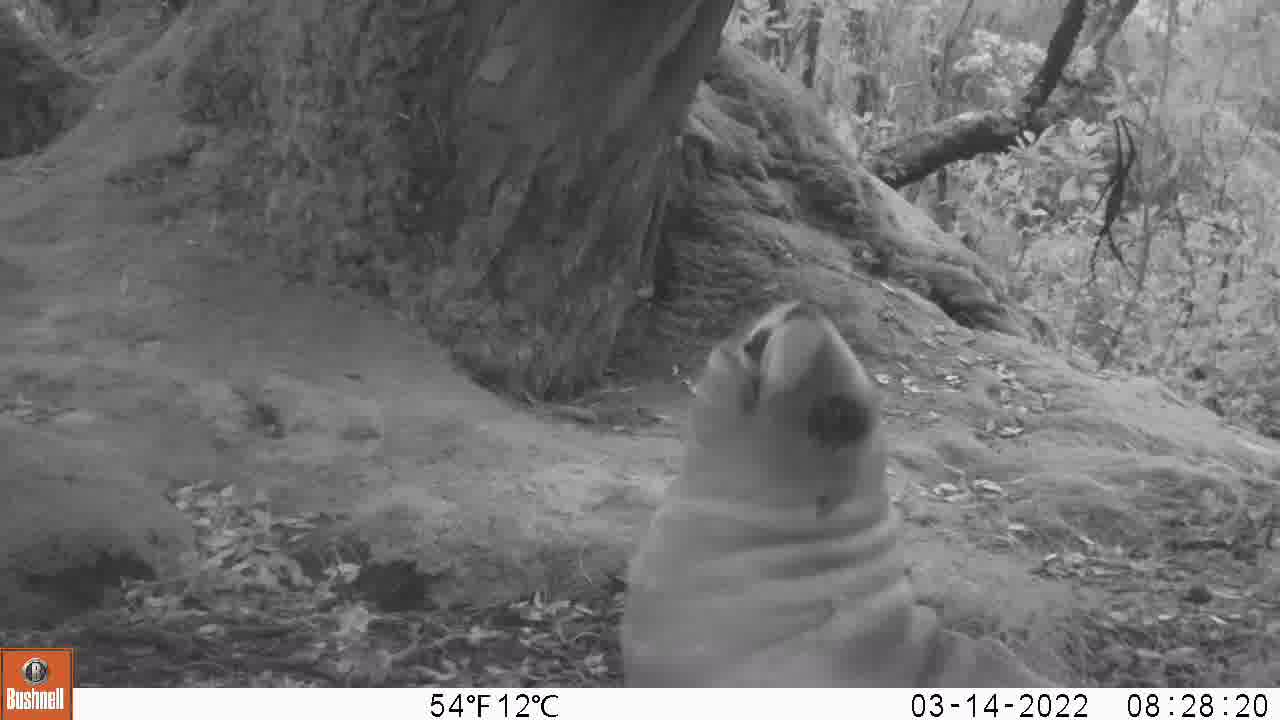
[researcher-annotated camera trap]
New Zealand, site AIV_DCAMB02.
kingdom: Animalia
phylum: Chordata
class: Mammalia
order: Carnivora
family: Otariidae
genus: Phocarctos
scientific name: Phocarctos hookeri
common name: new zealand sea lion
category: sealion